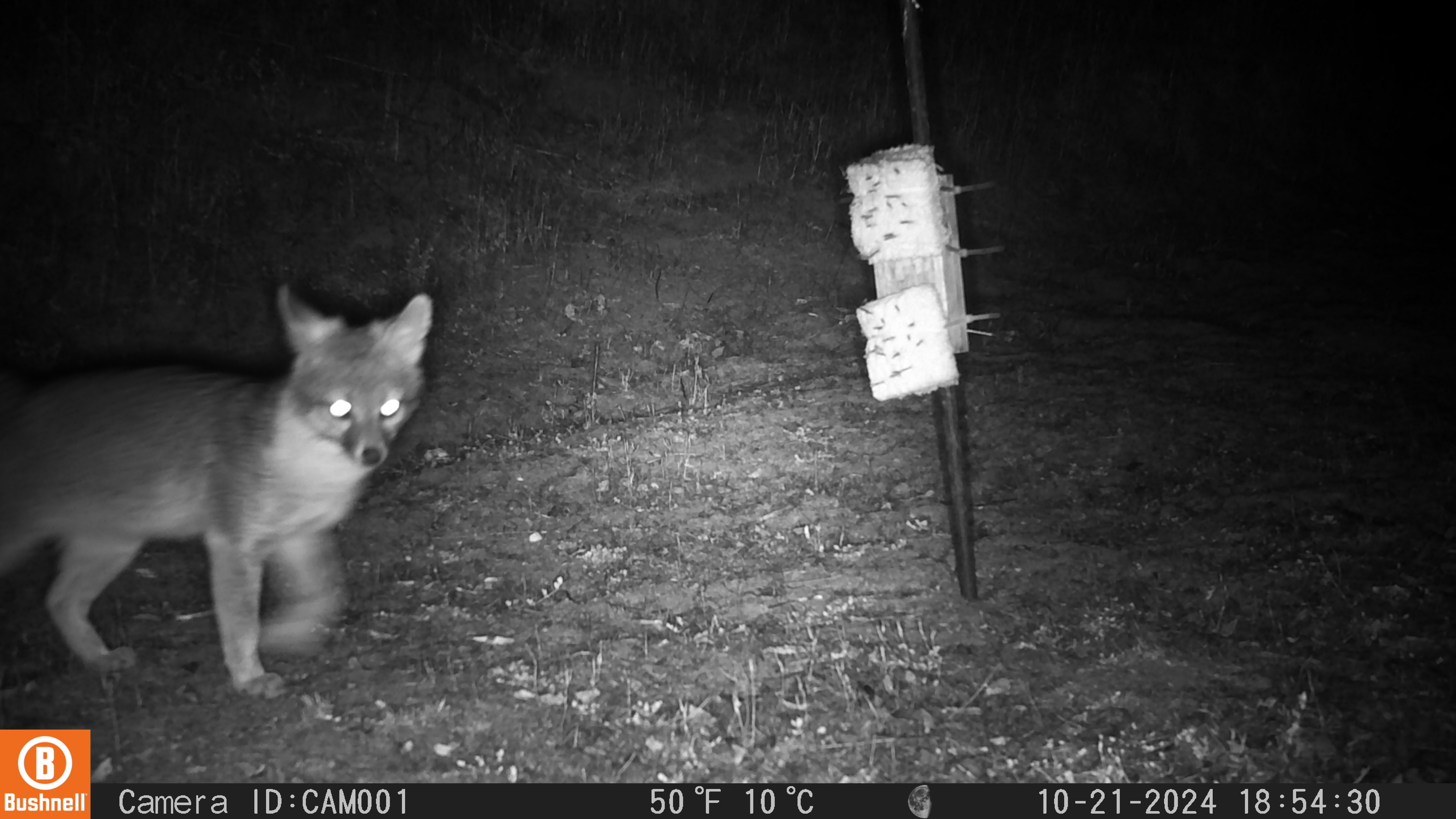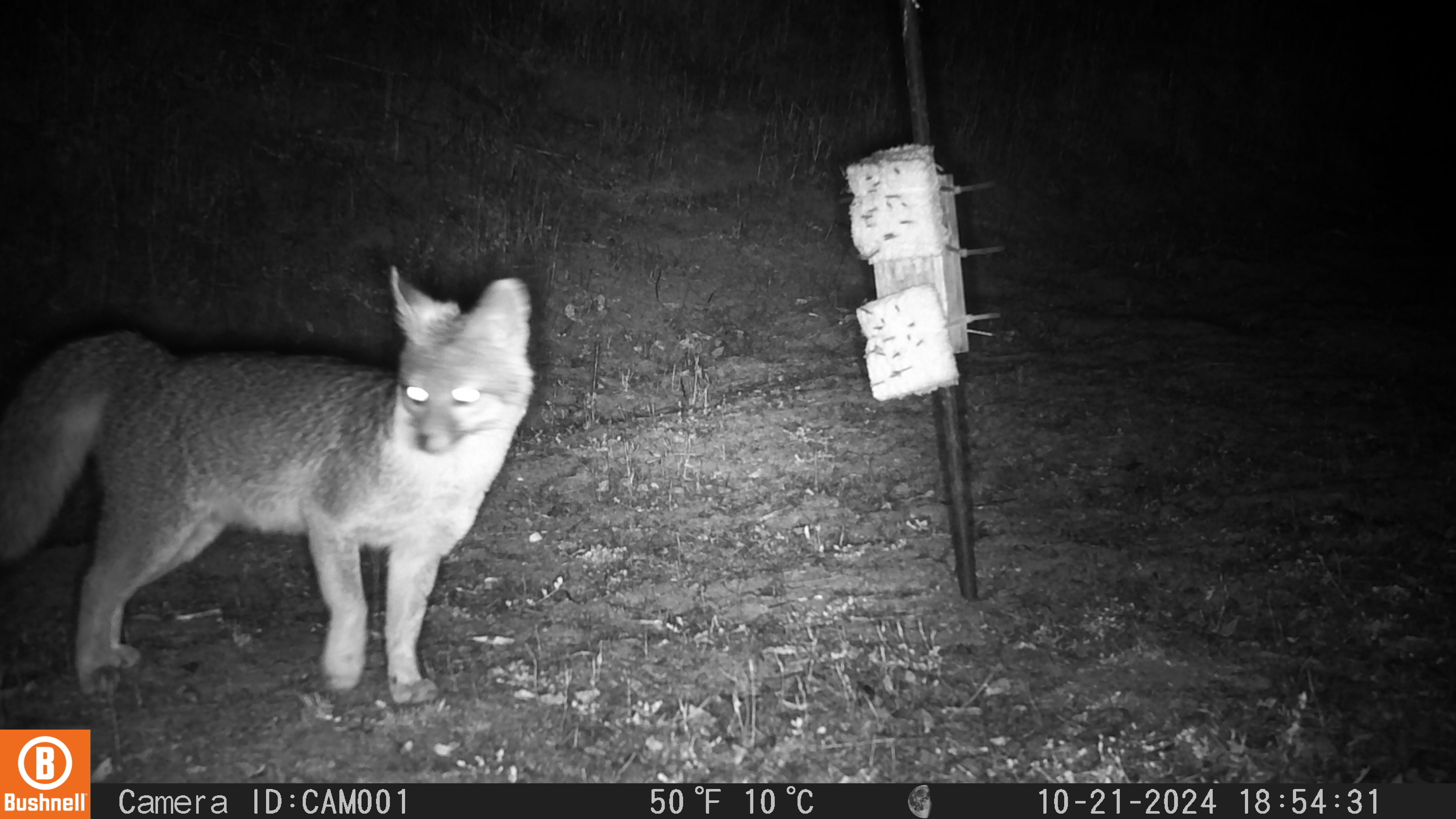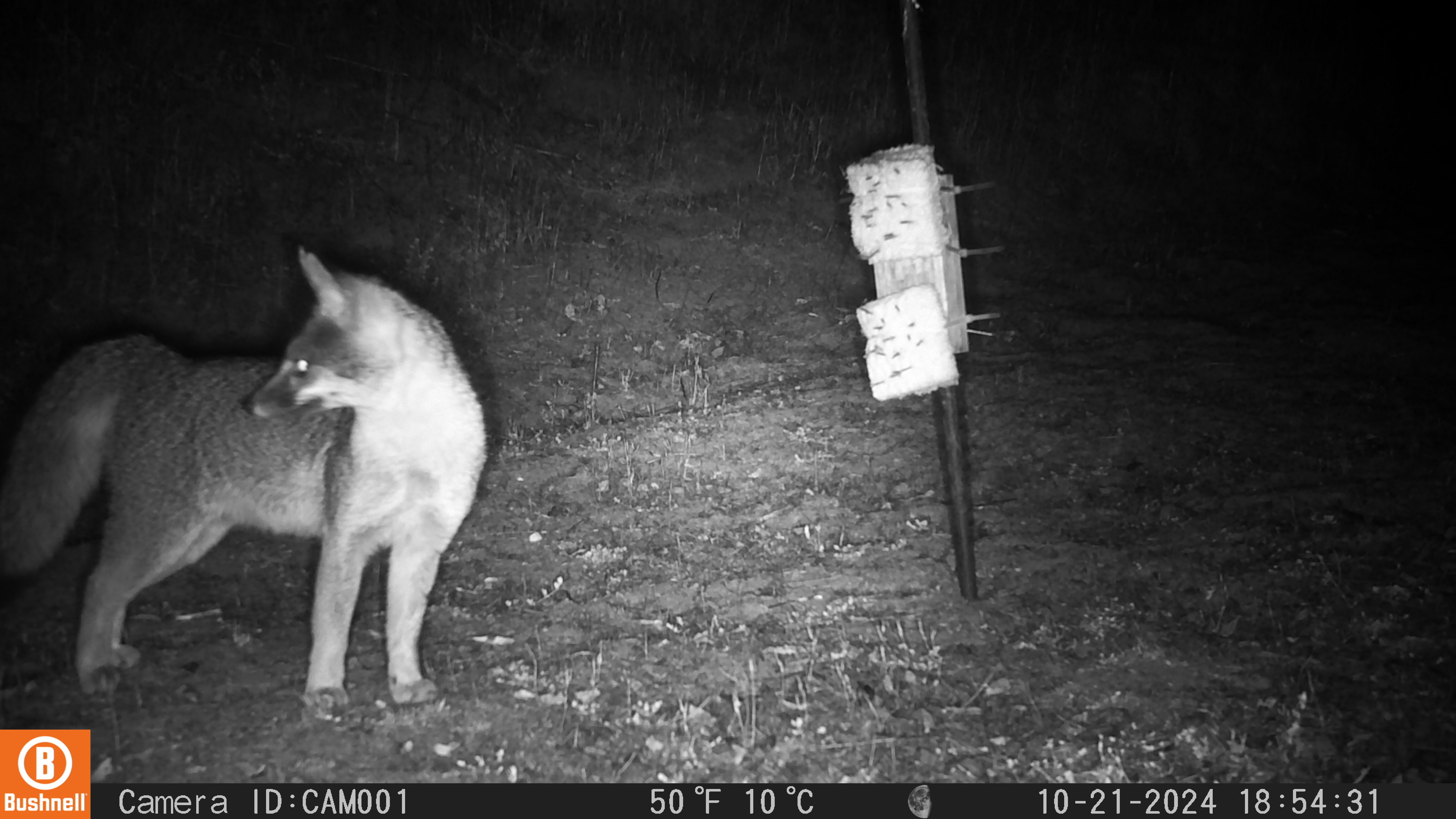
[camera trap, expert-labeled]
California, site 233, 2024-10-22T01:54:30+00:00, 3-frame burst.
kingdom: Animalia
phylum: Chordata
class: Mammalia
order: Carnivora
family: Canidae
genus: Urocyon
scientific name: Urocyon cinereoargenteus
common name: gray fox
Gray fox (Urocyon cinereoargenteus).